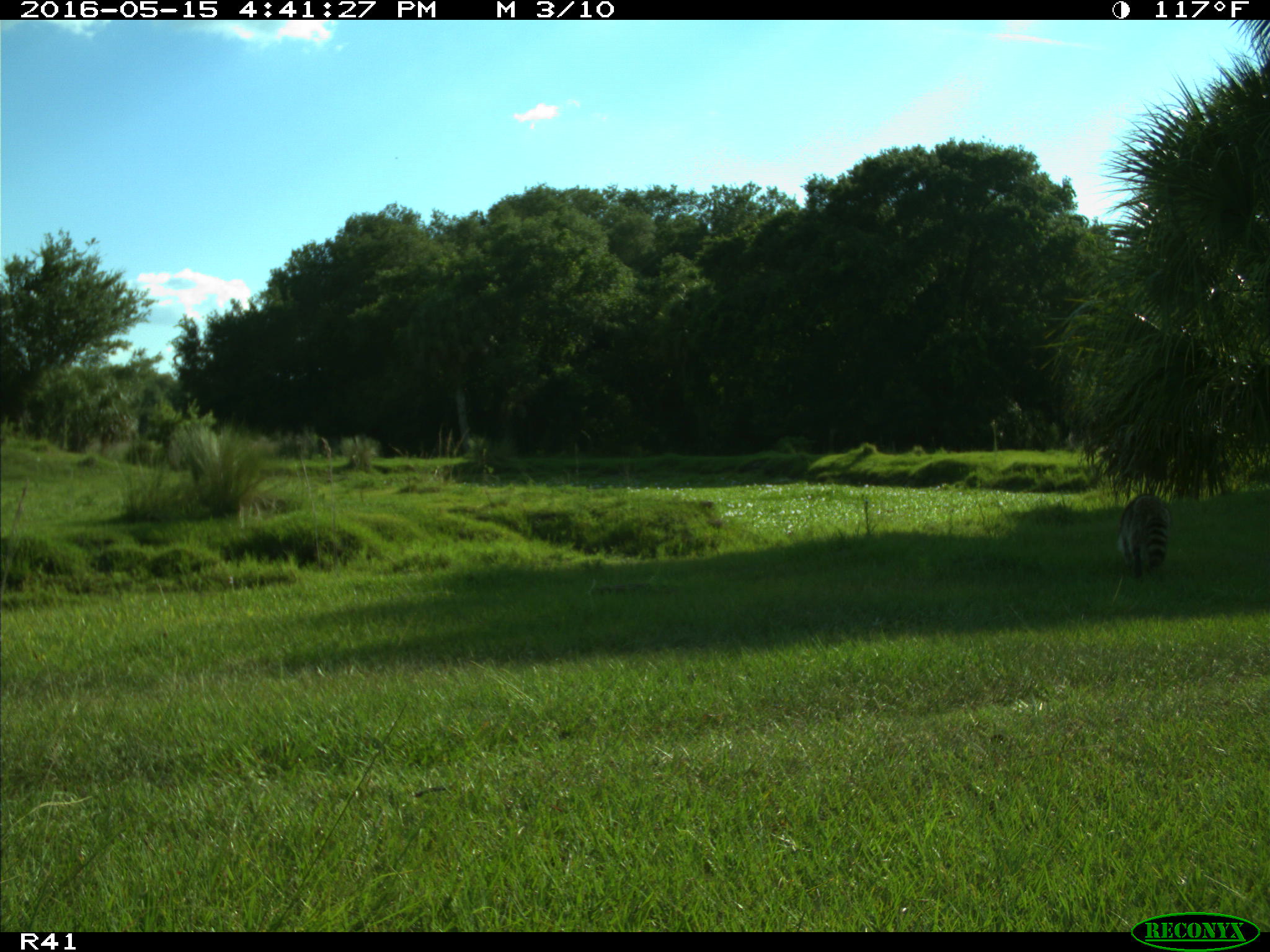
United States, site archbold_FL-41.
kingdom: Animalia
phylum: Chordata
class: Mammalia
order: Carnivora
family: Procyonidae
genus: Procyon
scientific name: Procyon lotor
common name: common raccoon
Procyon lotor (common raccoon).